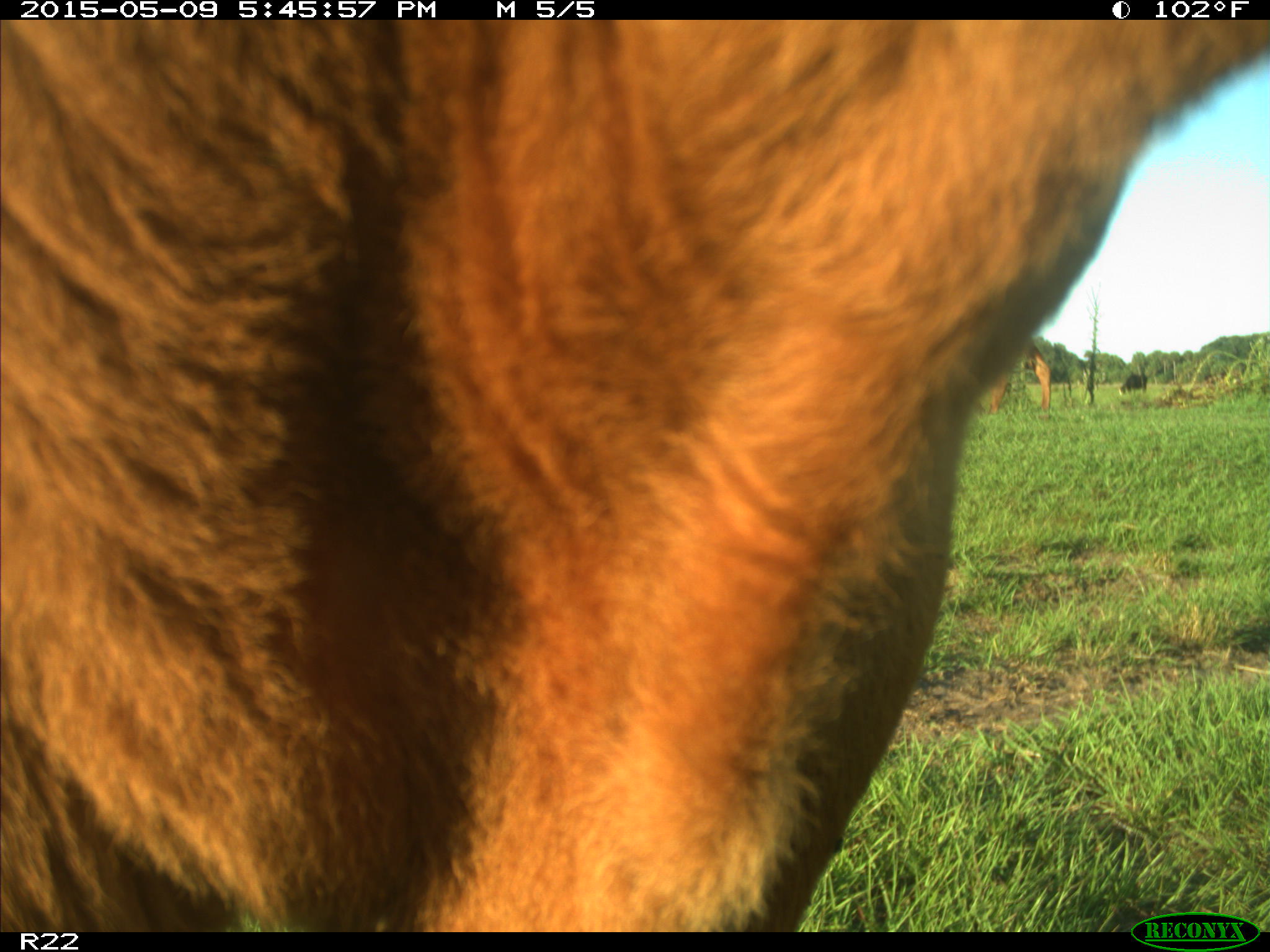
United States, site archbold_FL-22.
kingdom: Animalia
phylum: Chordata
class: Mammalia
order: Artiodactyla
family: Bovidae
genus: Bos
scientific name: Bos taurus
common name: domestic cow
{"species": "Bos taurus (domestic cow)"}